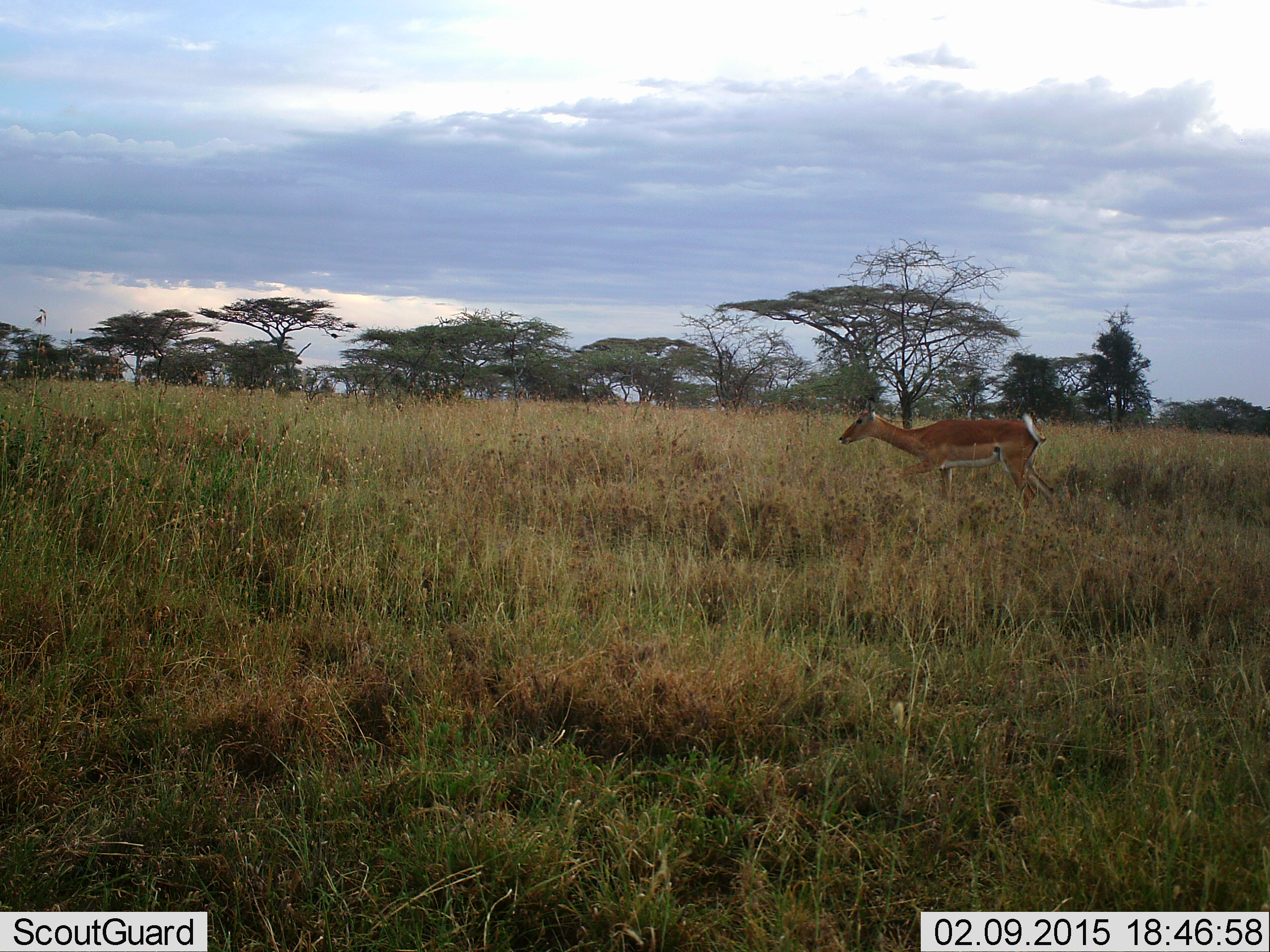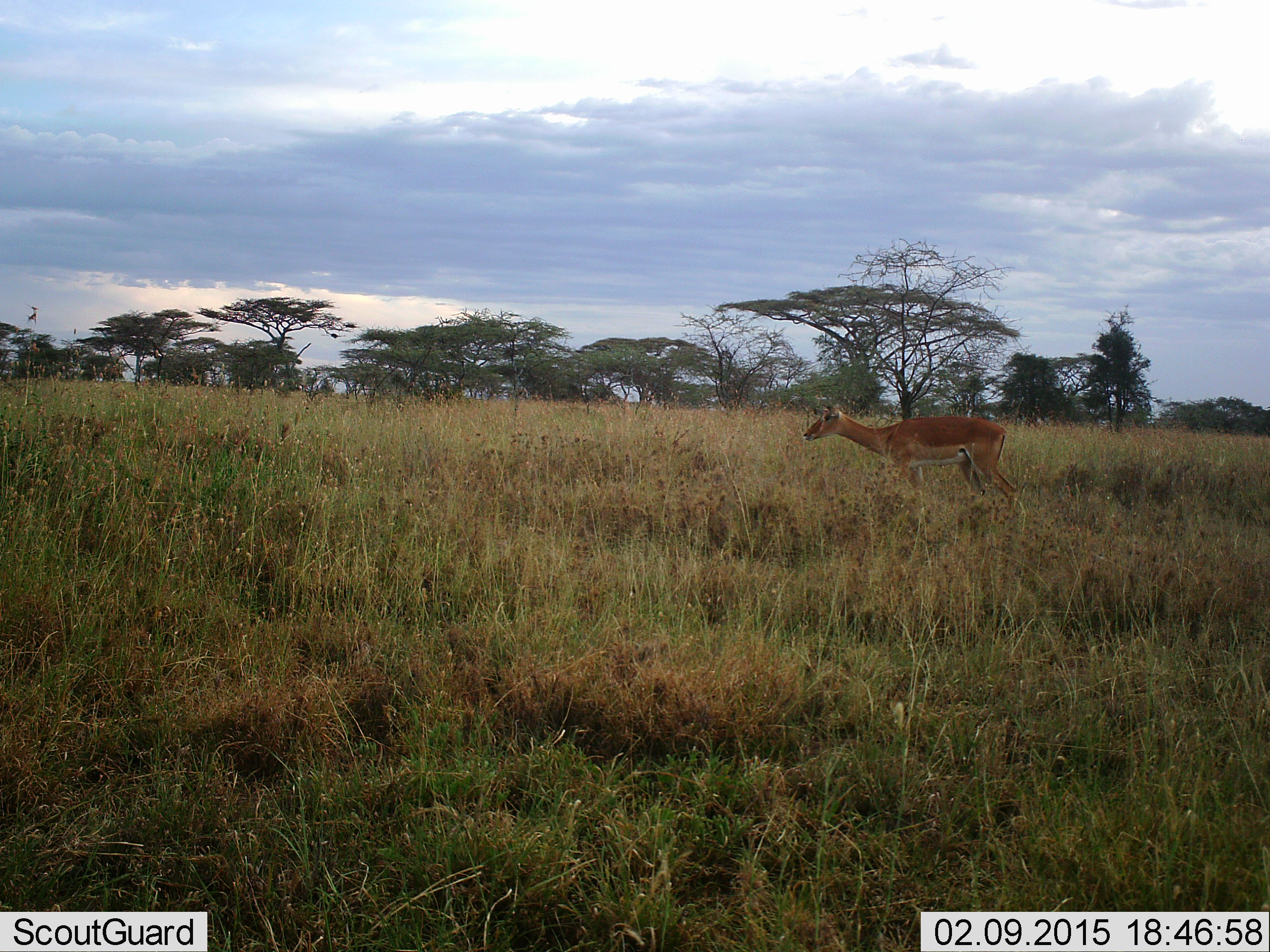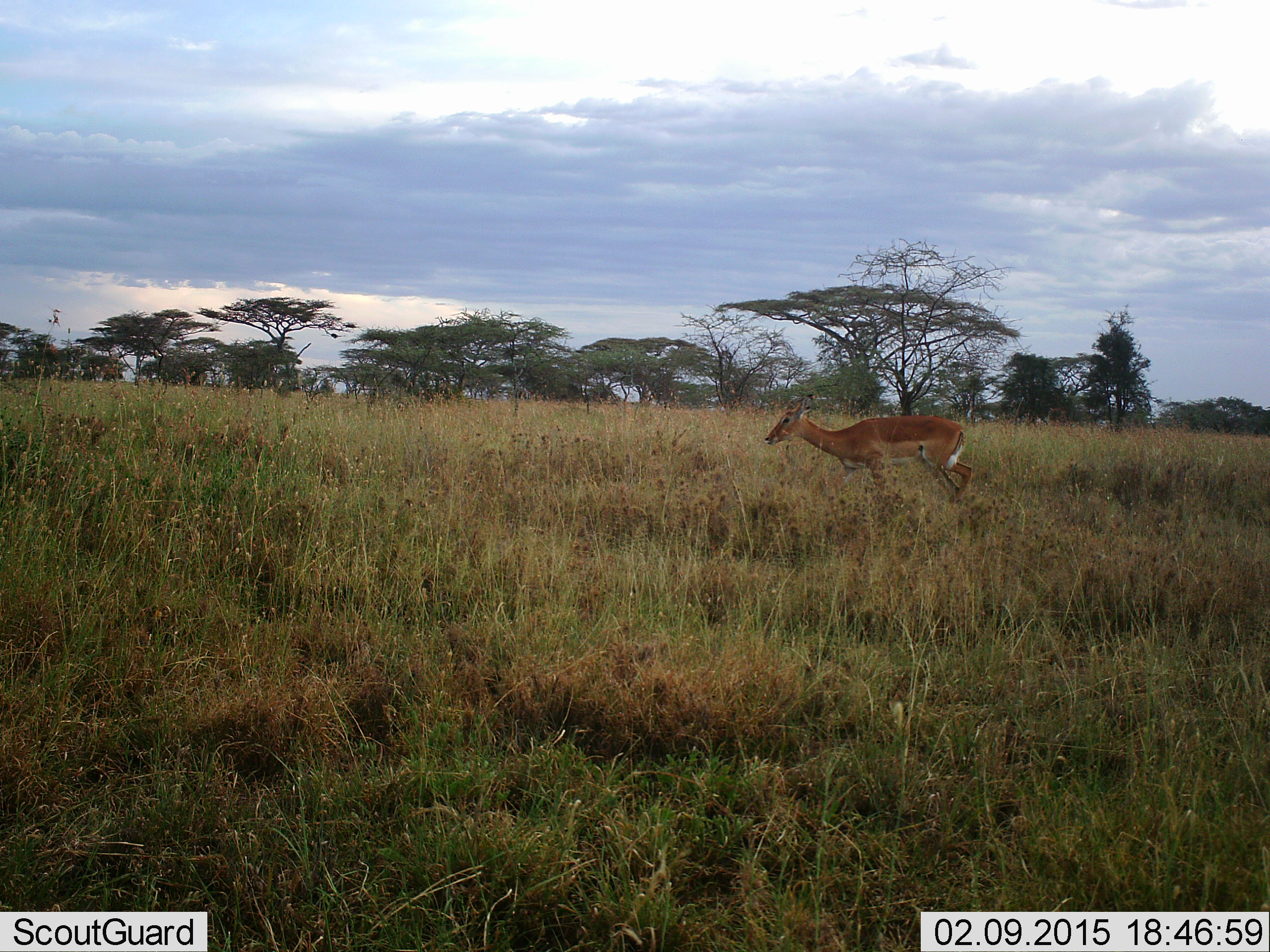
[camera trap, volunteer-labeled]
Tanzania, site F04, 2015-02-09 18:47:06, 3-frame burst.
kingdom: Animalia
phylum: Chordata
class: Mammalia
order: Artiodactyla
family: Bovidae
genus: Aepyceros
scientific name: Aepyceros melampus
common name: impala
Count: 1.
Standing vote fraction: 0%.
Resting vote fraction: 0%.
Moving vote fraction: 100%.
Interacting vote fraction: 0%.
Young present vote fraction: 0%.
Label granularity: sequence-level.